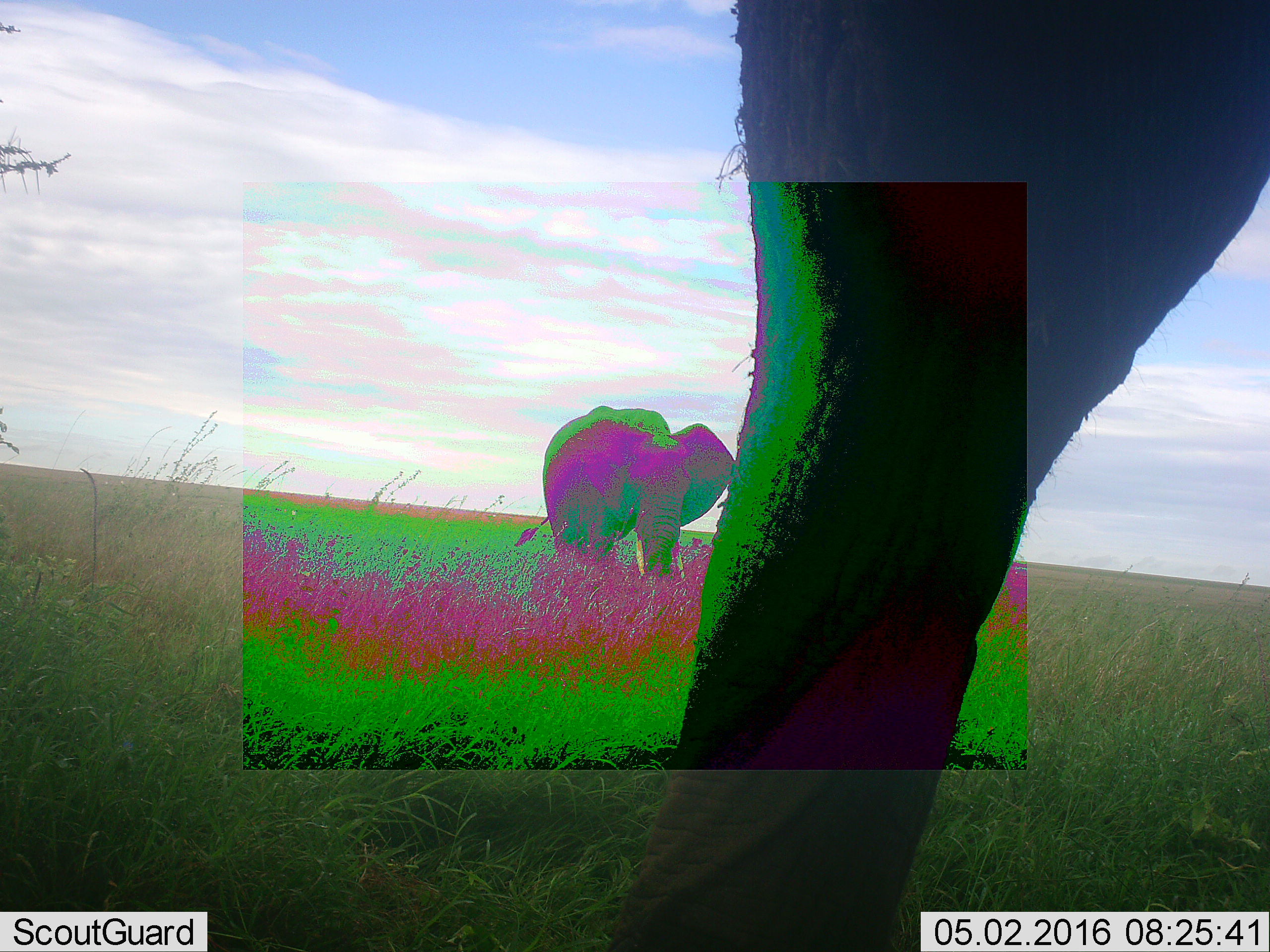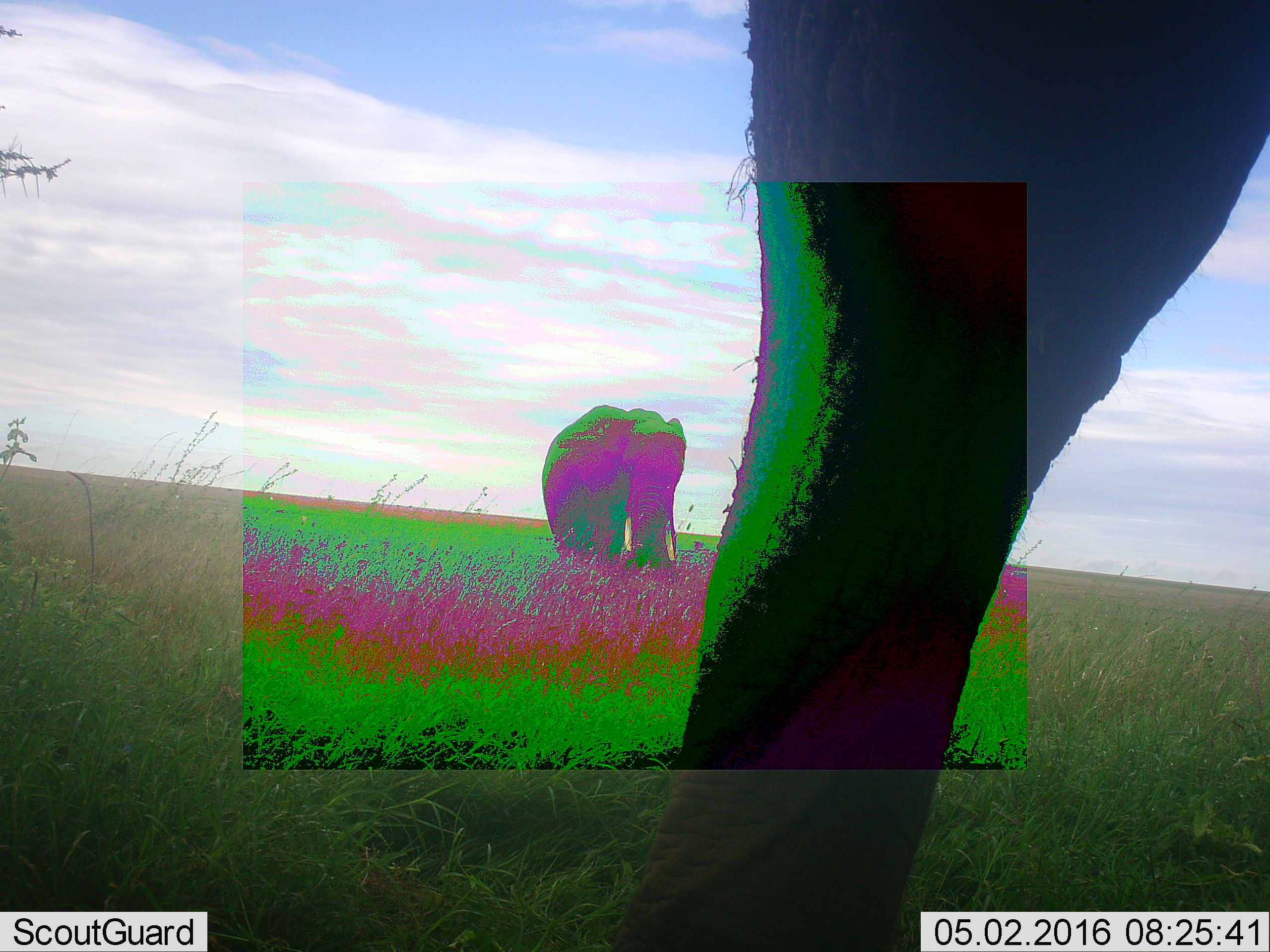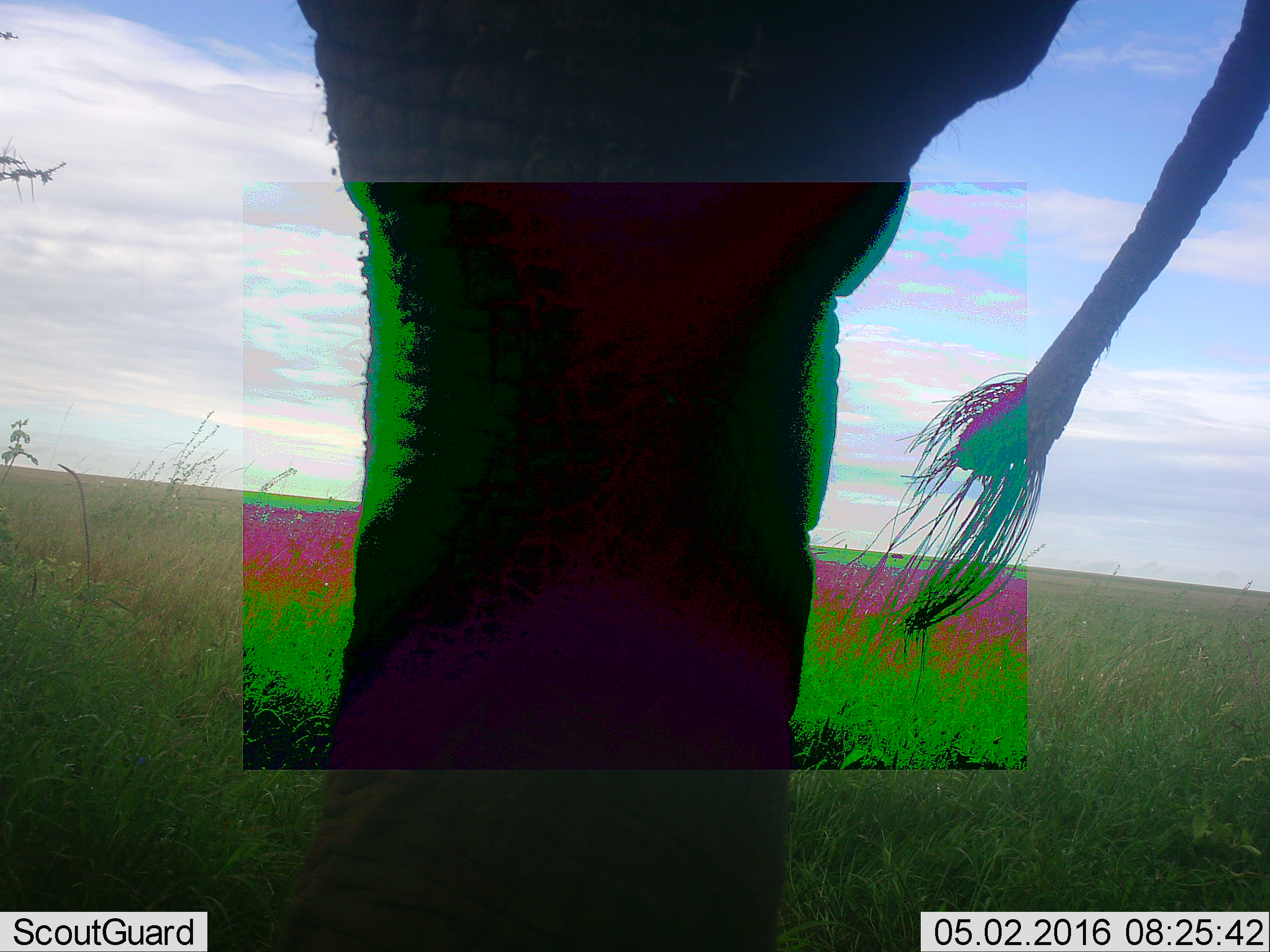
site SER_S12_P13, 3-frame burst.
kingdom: Animalia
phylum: Chordata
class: Mammalia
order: Proboscidea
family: Elephantidae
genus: Loxodonta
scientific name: Loxodonta africana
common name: african bush elephant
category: elephant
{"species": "elephant (african bush elephant) (Loxodonta africana)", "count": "2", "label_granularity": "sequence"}